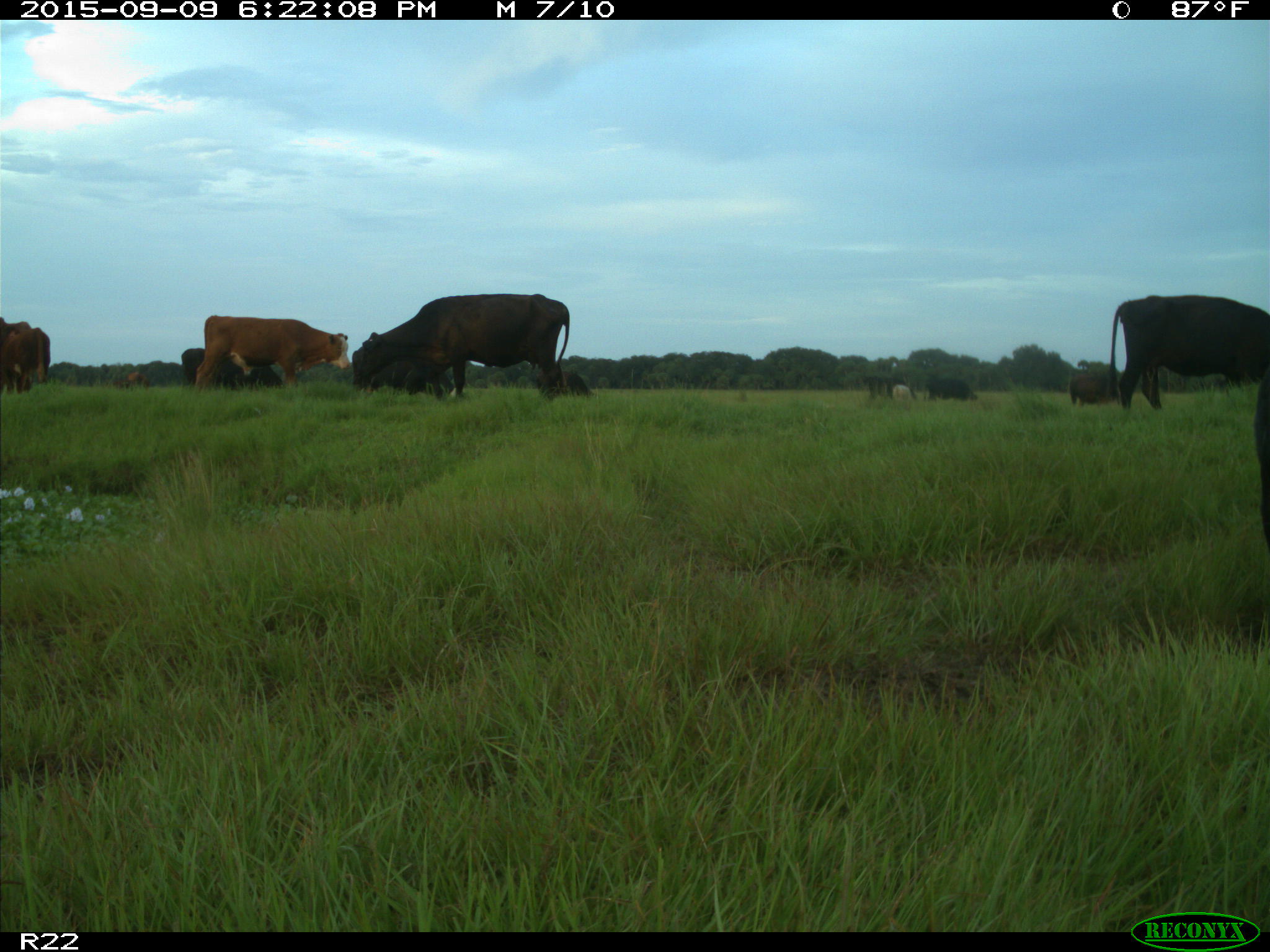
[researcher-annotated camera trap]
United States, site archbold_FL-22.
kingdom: Animalia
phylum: Chordata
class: Mammalia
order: Artiodactyla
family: Bovidae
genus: Bos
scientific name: Bos taurus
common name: domestic cow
Bos taurus (domestic cow).